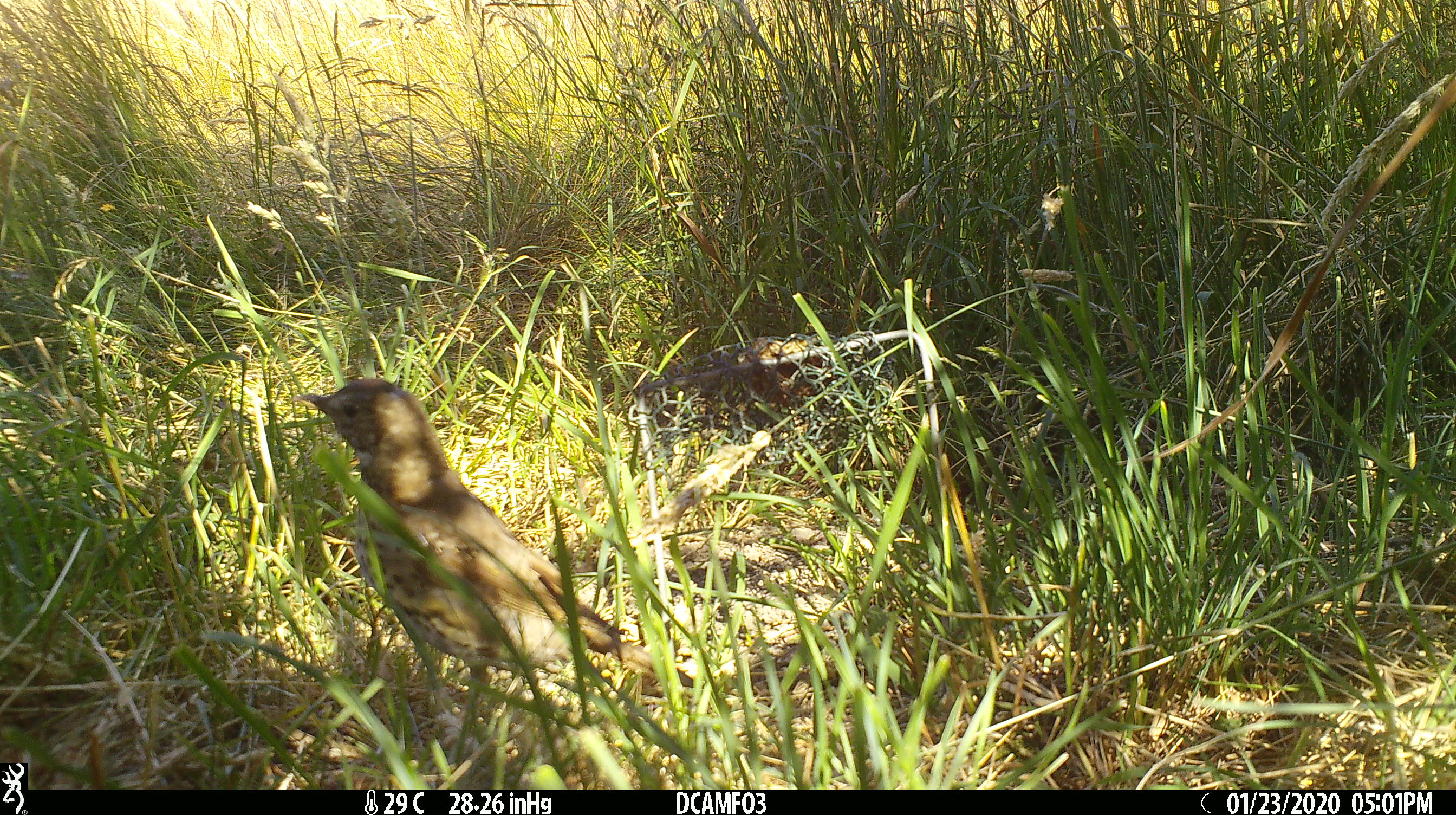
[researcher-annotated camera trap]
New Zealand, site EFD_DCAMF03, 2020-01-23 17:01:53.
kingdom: Animalia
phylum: Chordata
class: Aves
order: Passeriformes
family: Turdidae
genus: Turdus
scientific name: Turdus philomelos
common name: song thrush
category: thrush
Thrush (song thrush) (Turdus philomelos).